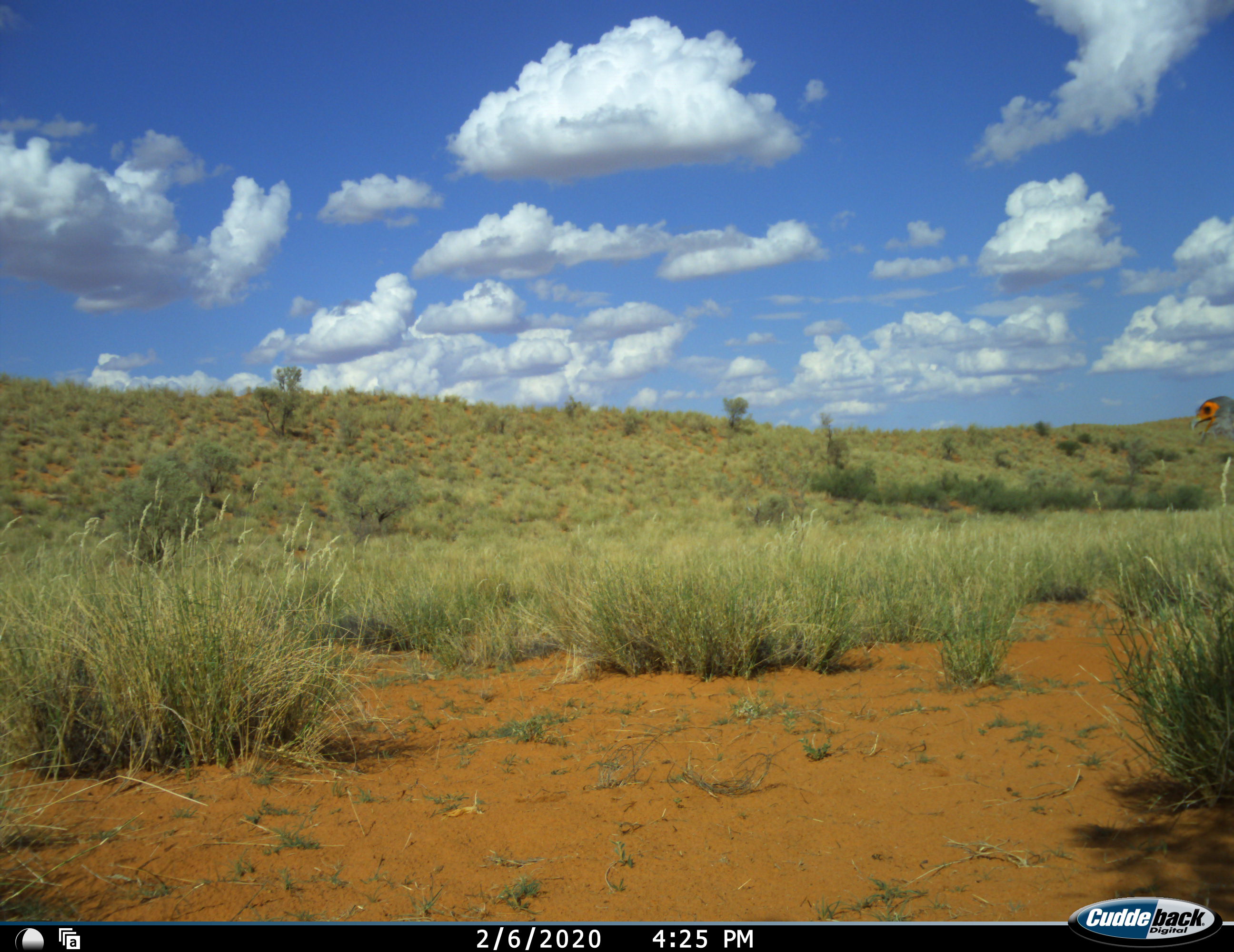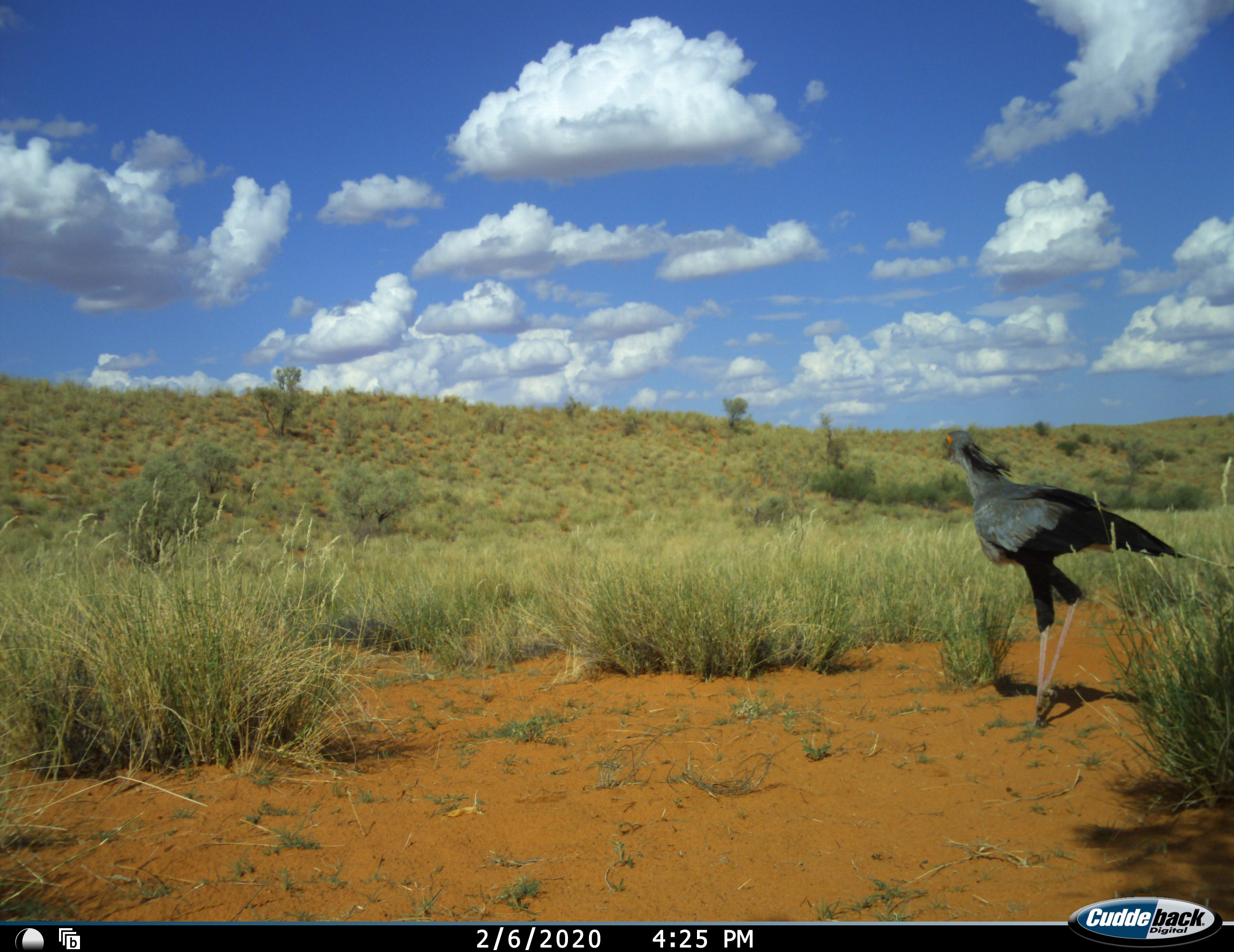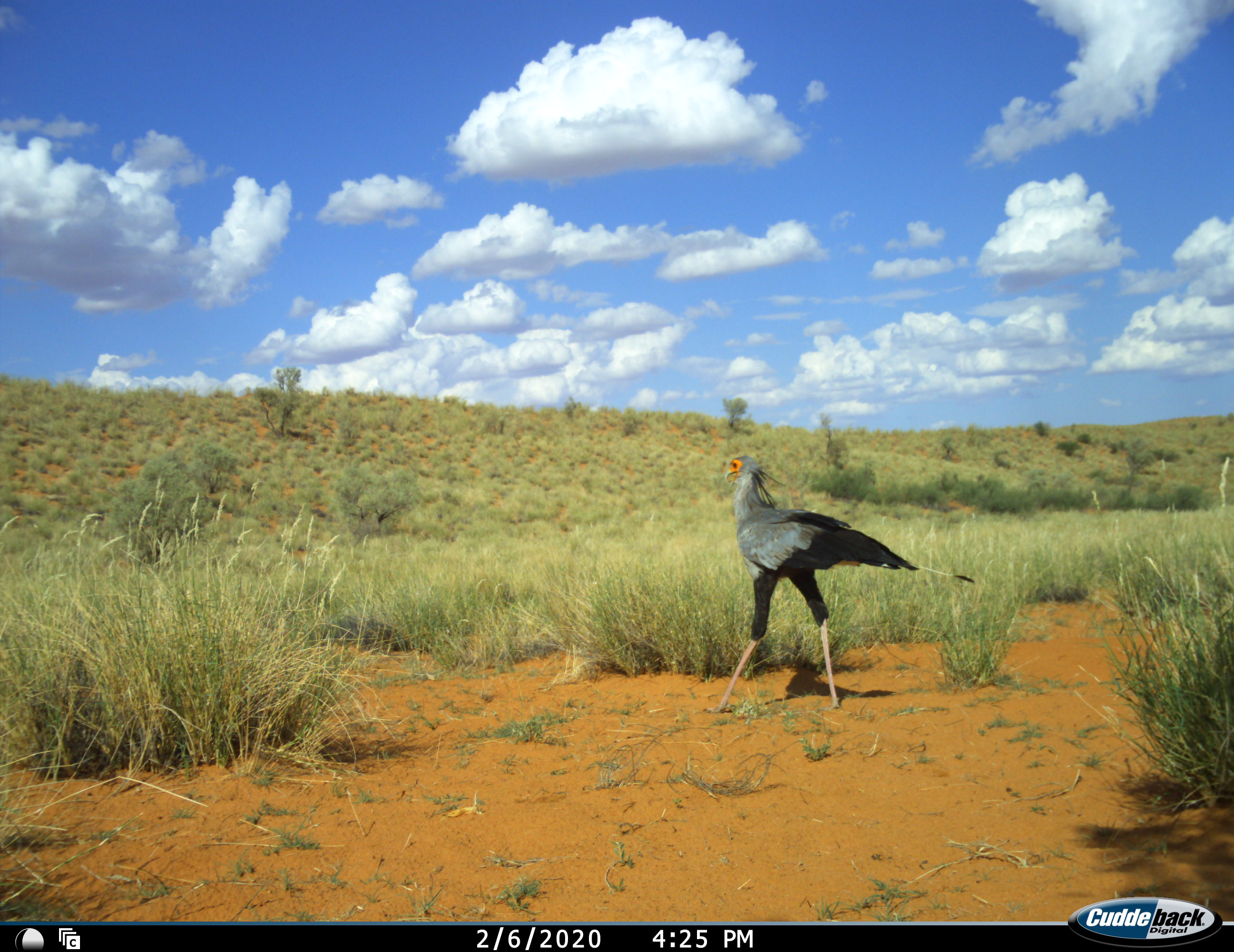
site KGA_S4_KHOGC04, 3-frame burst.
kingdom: Animalia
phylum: Chordata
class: Aves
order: Accipitriformes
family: Sagittariidae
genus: Sagittarius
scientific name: Sagittarius serpentarius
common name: secretarybird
Secretarybird (Sagittarius serpentarius), count 1. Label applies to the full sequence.